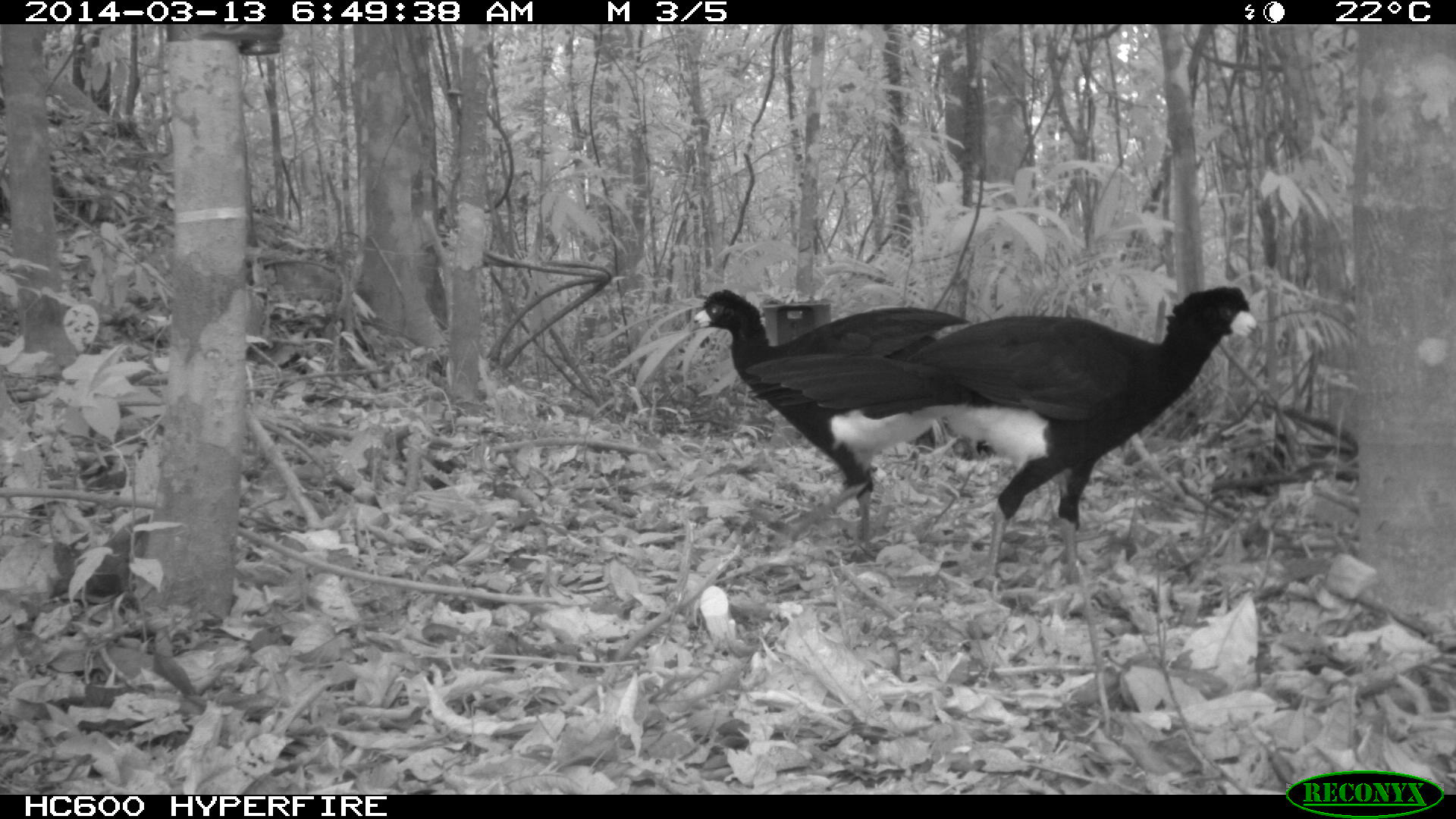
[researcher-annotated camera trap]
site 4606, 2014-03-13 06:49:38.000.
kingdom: Animalia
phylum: Chordata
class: Aves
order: Galliformes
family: Cracidae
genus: Crax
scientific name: Crax alector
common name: black curassow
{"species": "Crax alector (black curassow)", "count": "2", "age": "adult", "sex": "female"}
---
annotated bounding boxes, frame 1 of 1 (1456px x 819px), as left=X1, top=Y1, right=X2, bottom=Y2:
crax alector: left=740, top=285, right=1259, bottom=597; left=688, top=287, right=975, bottom=559